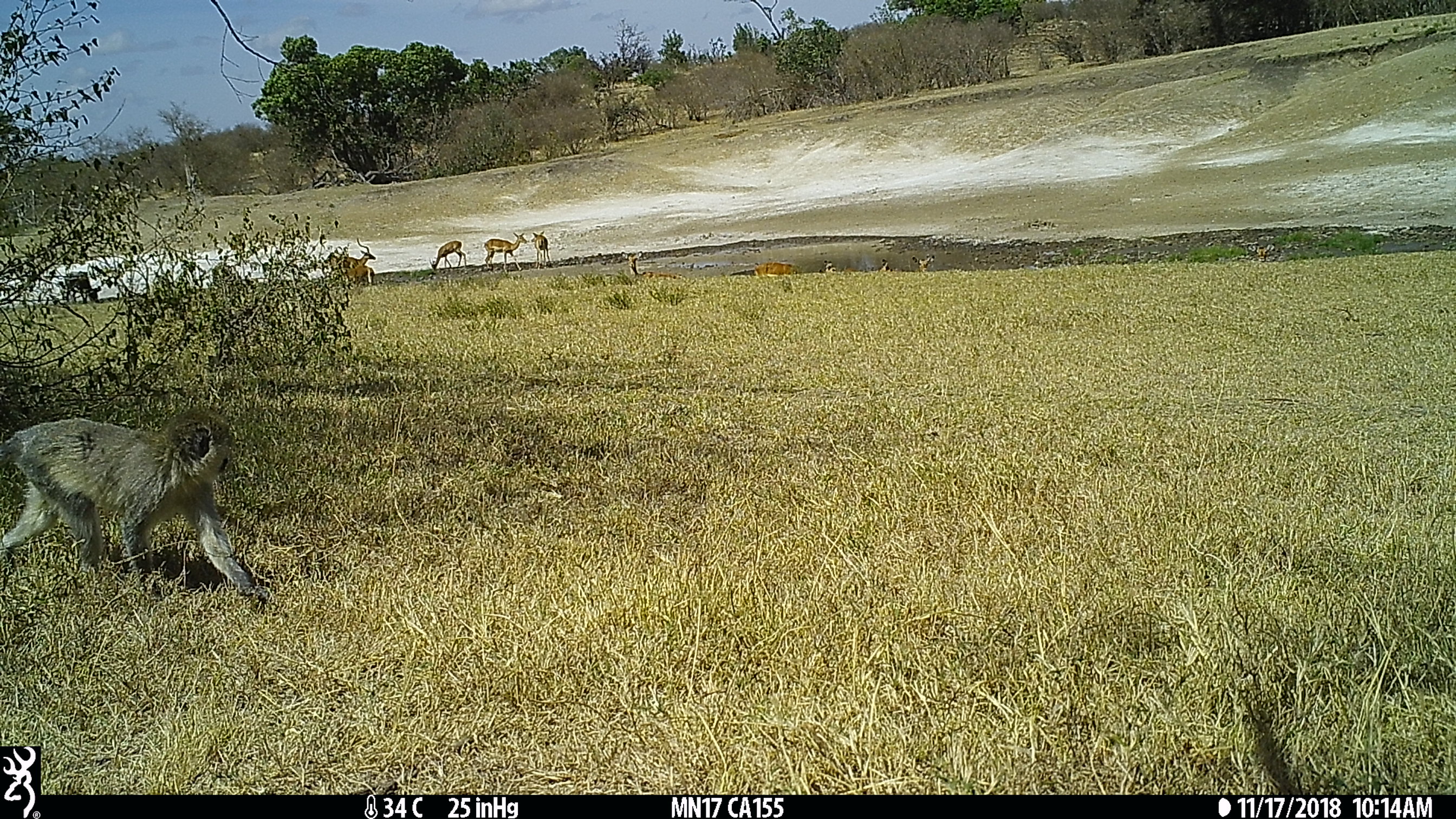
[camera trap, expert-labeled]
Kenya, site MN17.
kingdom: Animalia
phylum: Chordata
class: Mammalia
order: Artiodactyla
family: Bovidae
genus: Aepyceros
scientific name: Aepyceros melampus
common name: impala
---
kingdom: Animalia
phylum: Chordata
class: Mammalia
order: Primates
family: Cercopithecidae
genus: Chlorocebus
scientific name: Chlorocebus pygerythrus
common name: vervet monkey